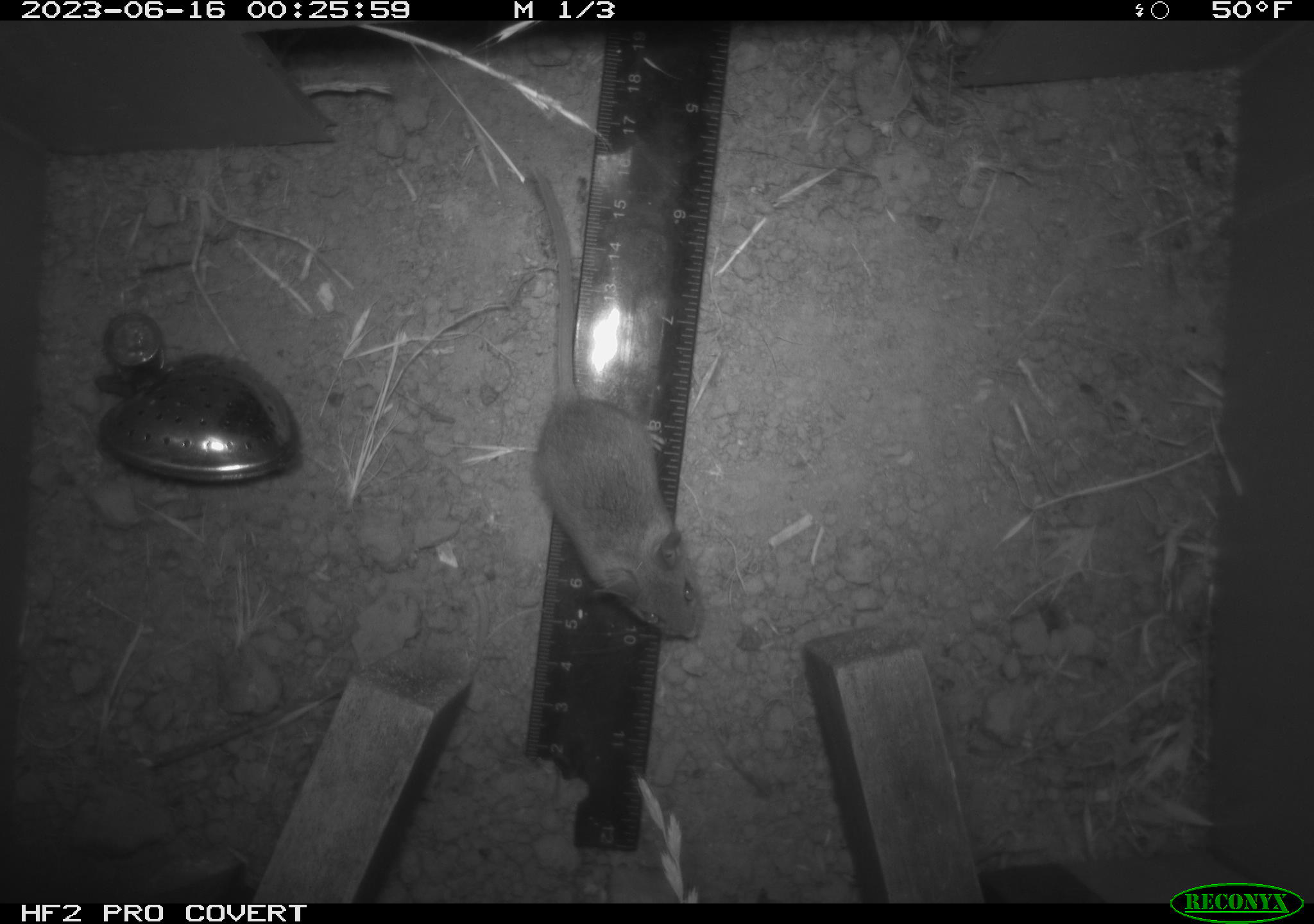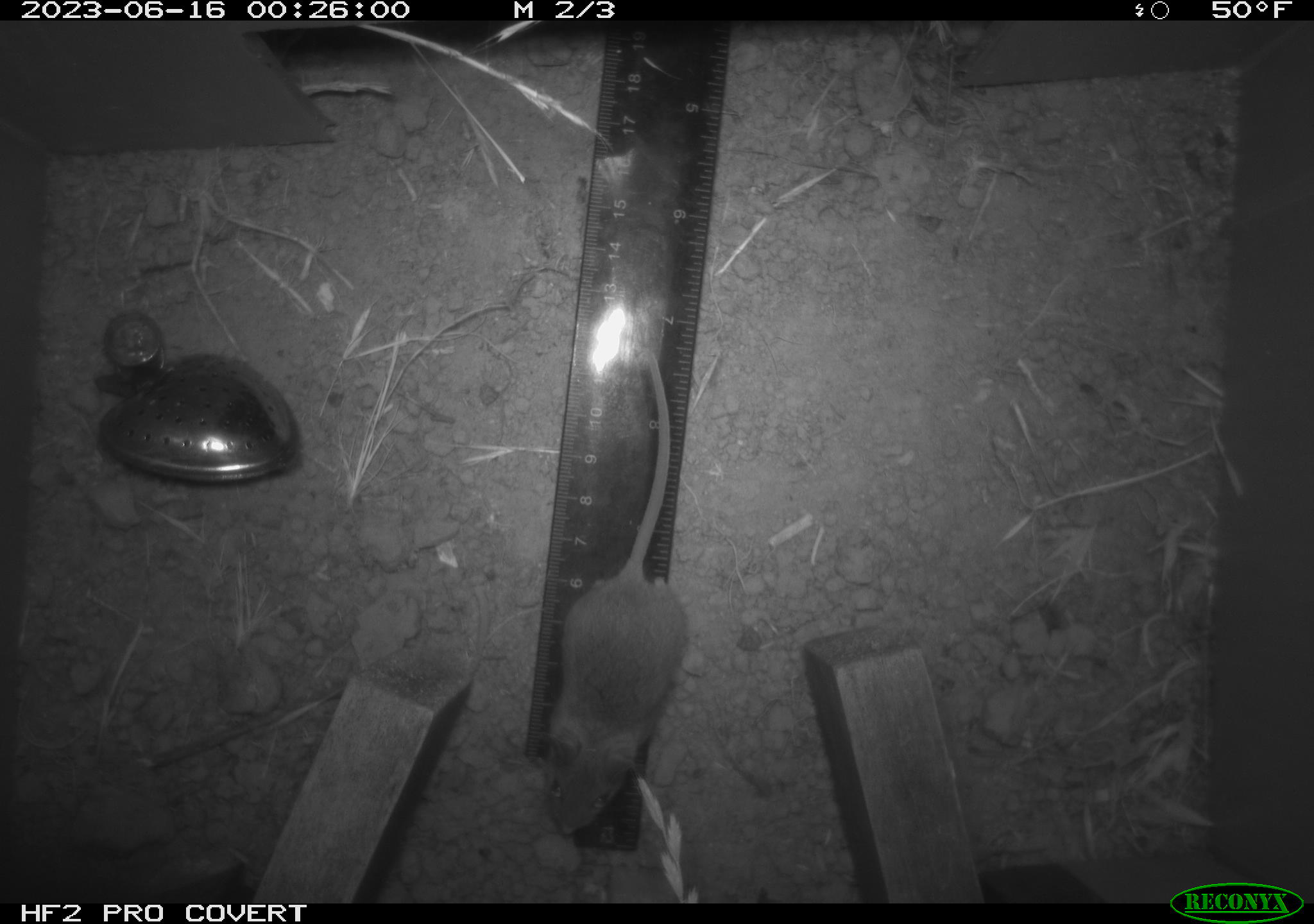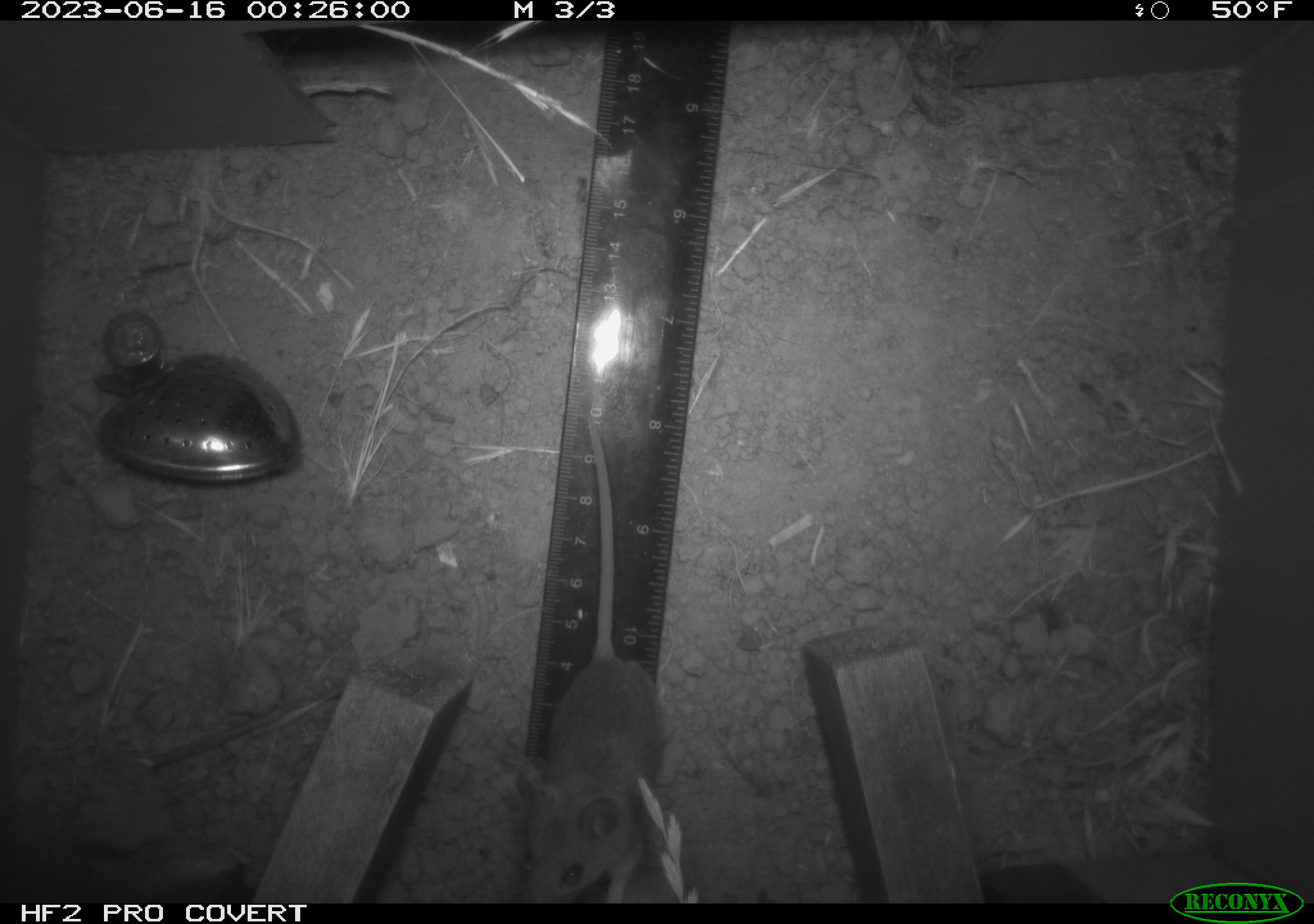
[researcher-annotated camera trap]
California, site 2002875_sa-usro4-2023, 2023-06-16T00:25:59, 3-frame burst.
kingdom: Animalia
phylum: Chordata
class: Mammalia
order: Rodentia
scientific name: Rodentia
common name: mouse species